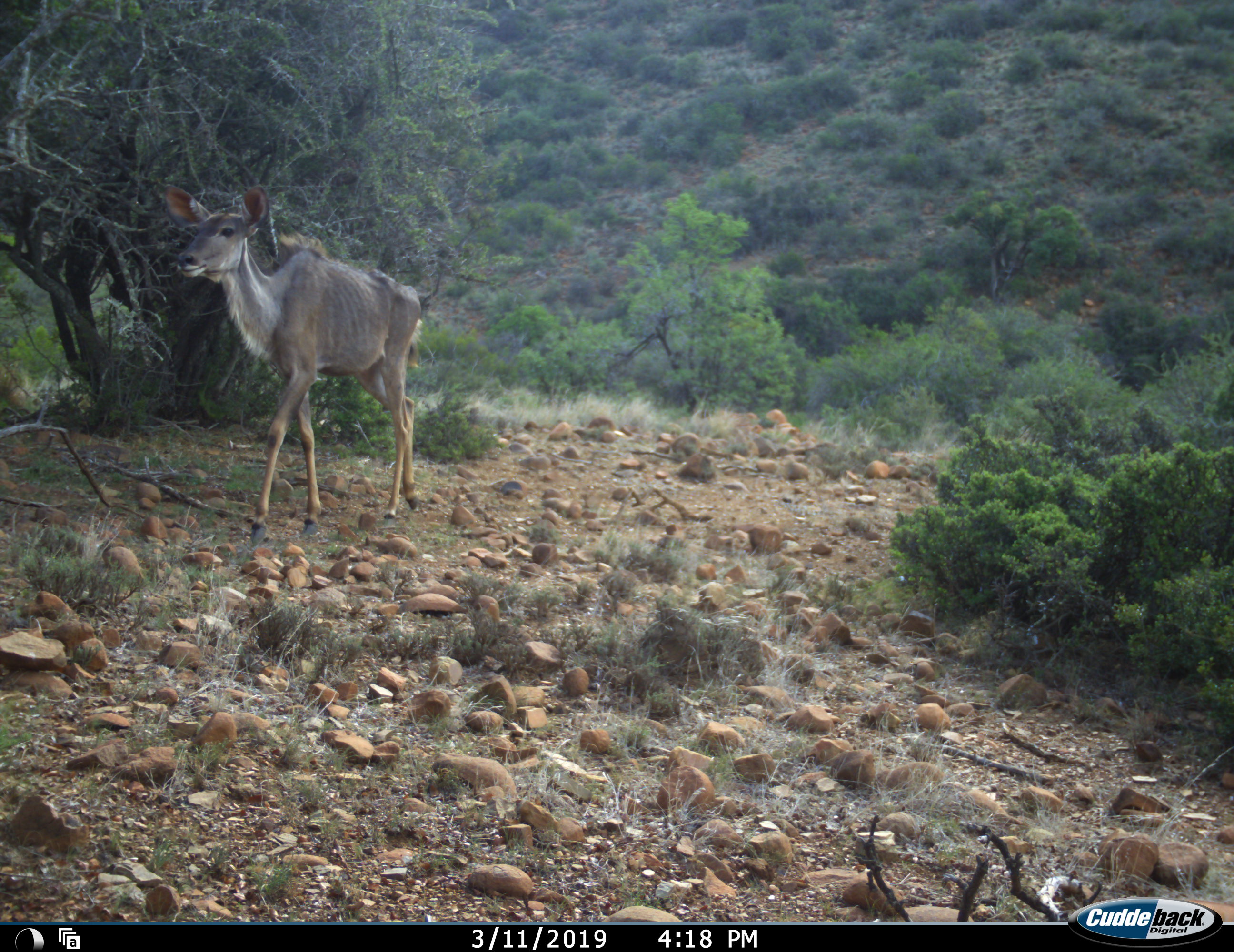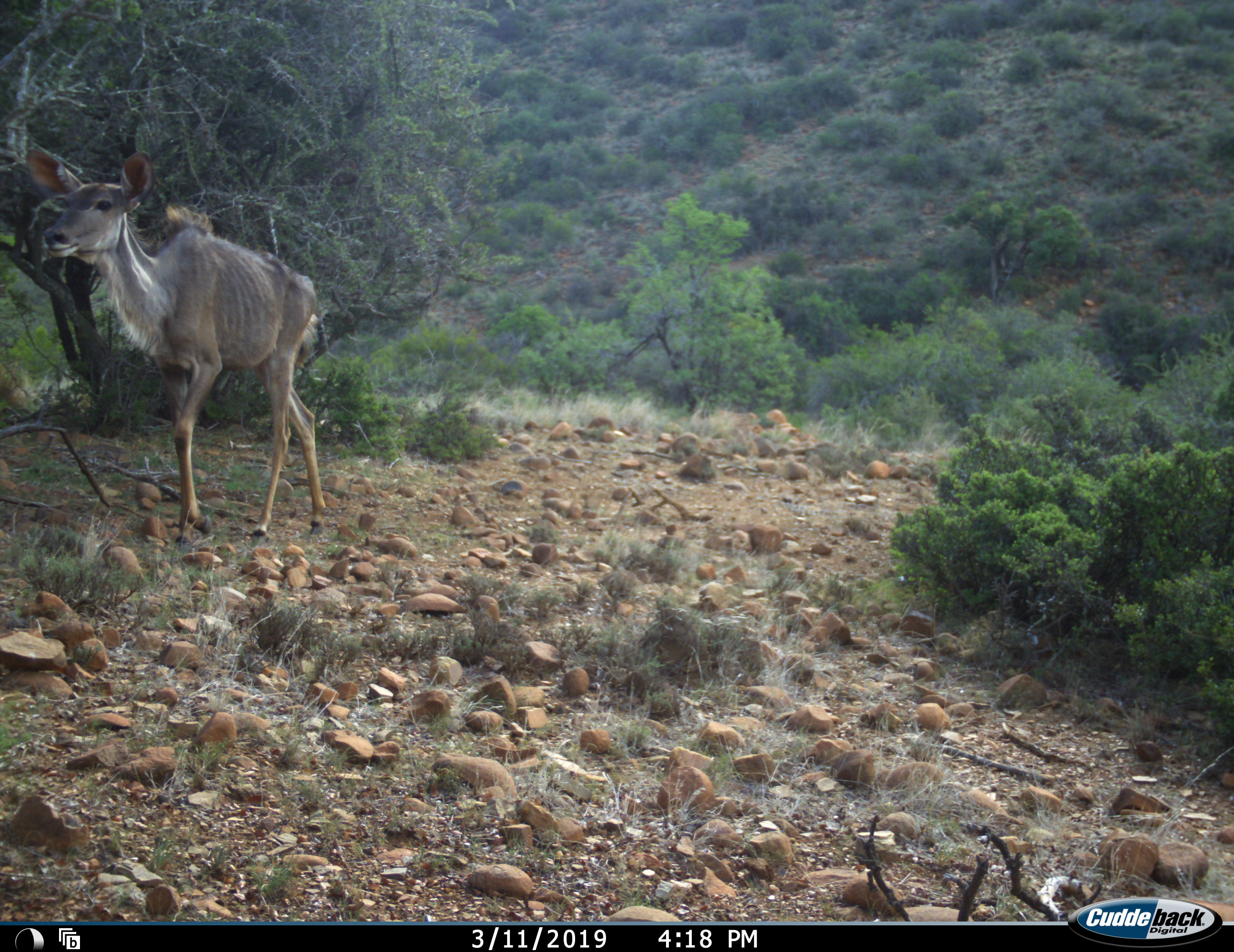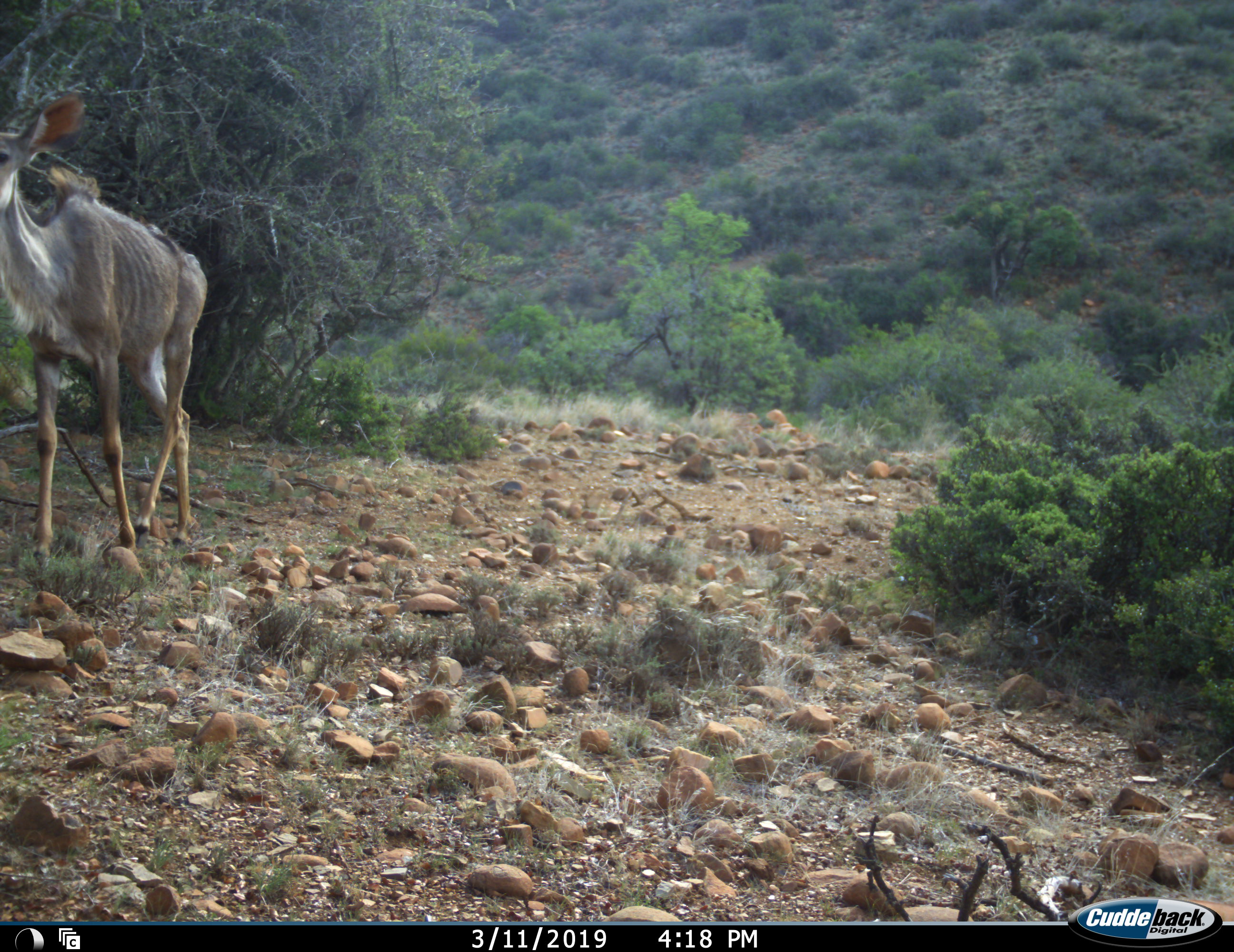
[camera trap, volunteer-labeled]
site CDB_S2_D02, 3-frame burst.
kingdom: Animalia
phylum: Chordata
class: Mammalia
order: Artiodactyla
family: Bovidae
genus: Tragelaphus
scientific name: Tragelaphus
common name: kudu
Kudu (Tragelaphus), count 1. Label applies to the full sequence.